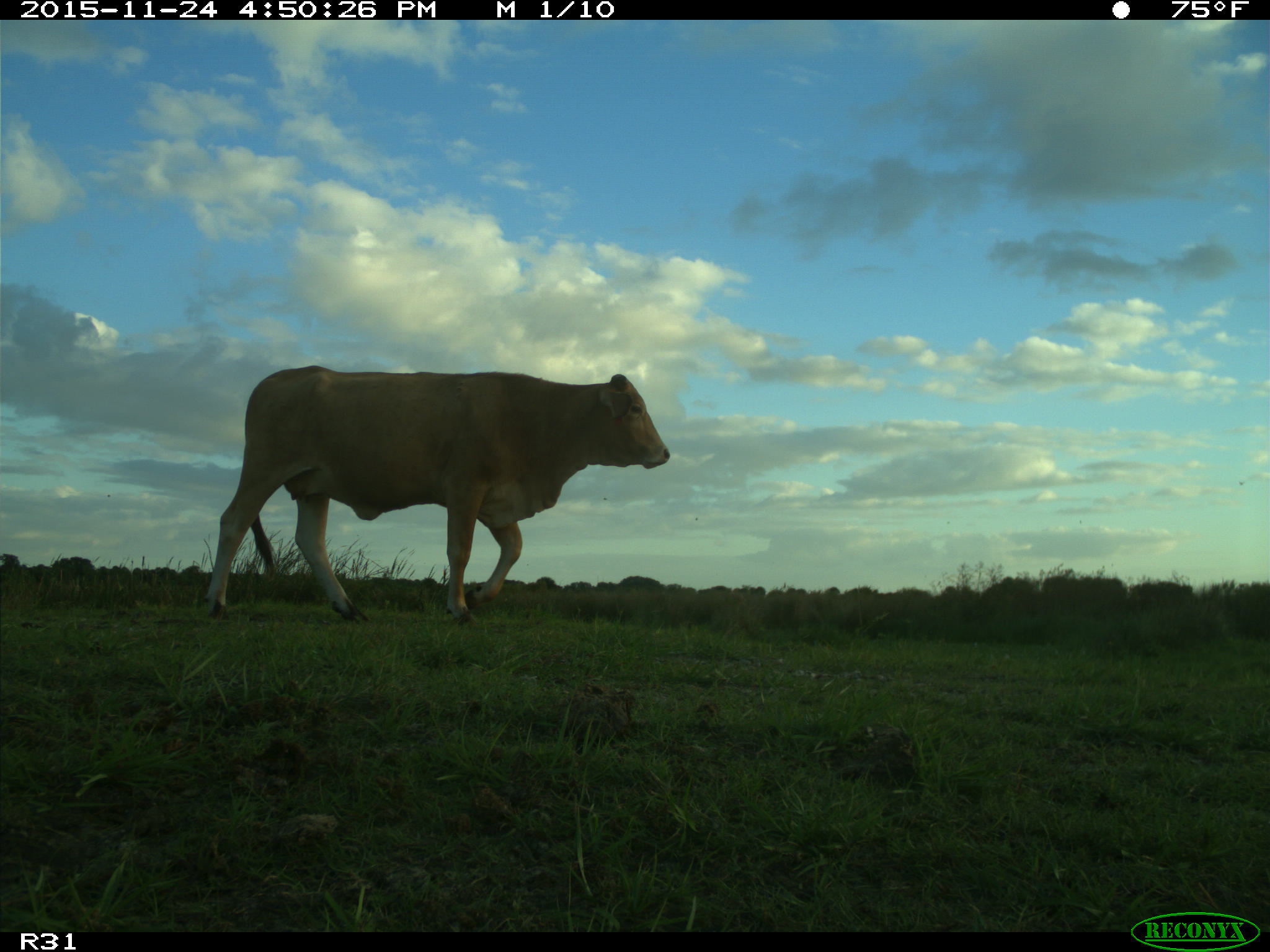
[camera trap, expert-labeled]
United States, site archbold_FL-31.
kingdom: Animalia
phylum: Chordata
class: Mammalia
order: Artiodactyla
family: Bovidae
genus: Bos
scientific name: Bos taurus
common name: domestic cow